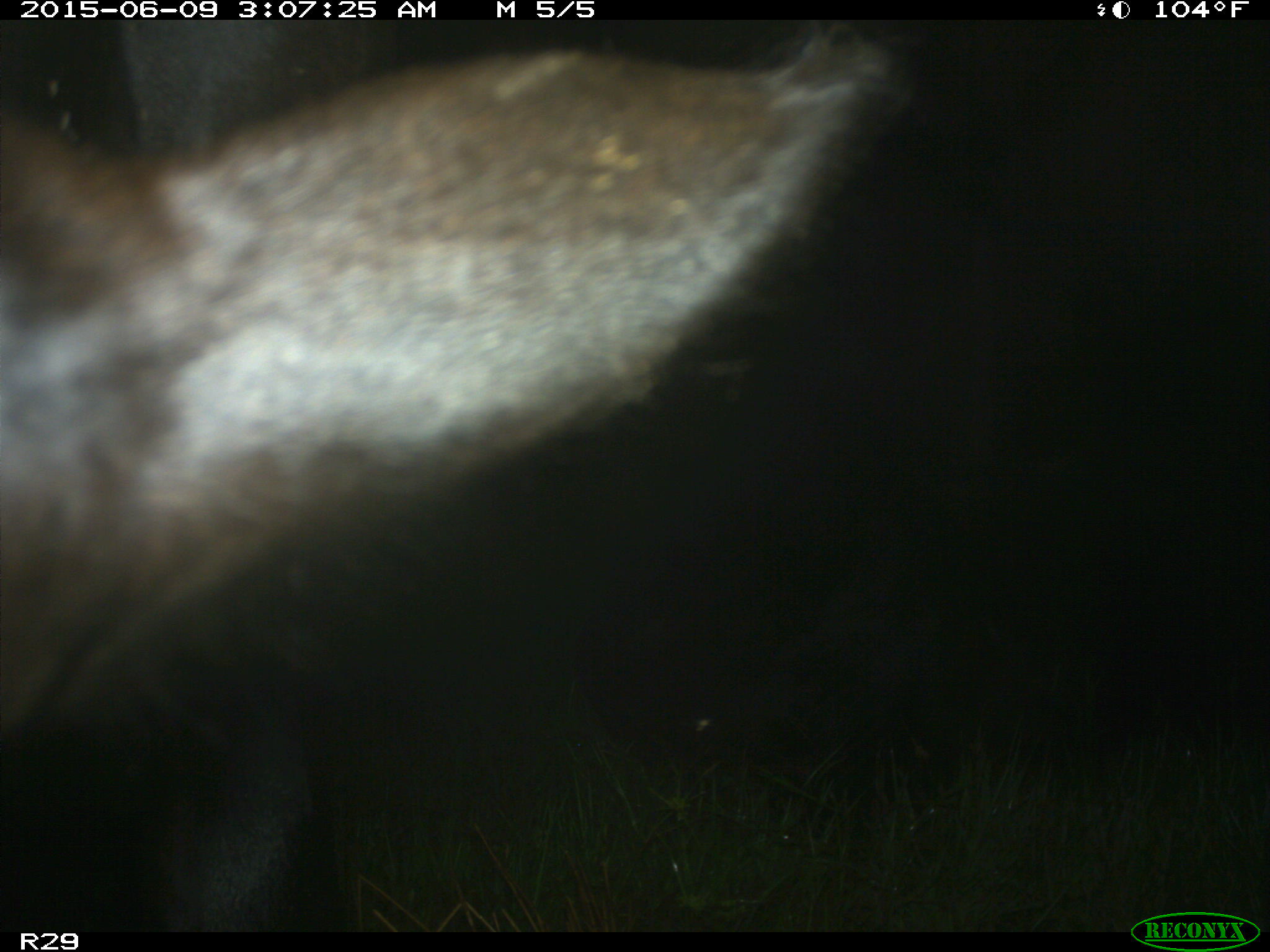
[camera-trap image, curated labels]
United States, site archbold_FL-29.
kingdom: Animalia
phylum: Chordata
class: Mammalia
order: Artiodactyla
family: Bovidae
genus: Bos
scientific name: Bos taurus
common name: domestic cow